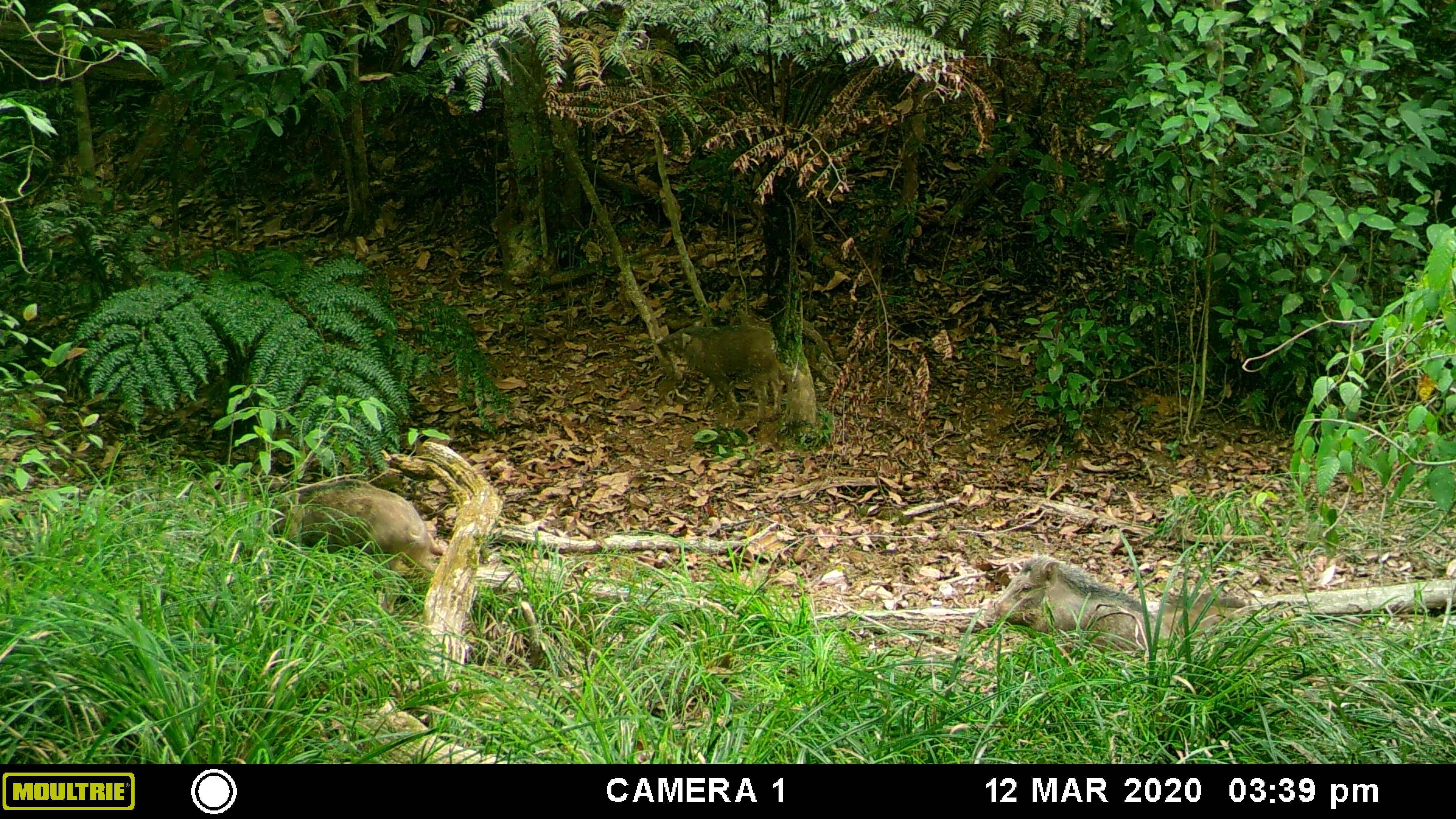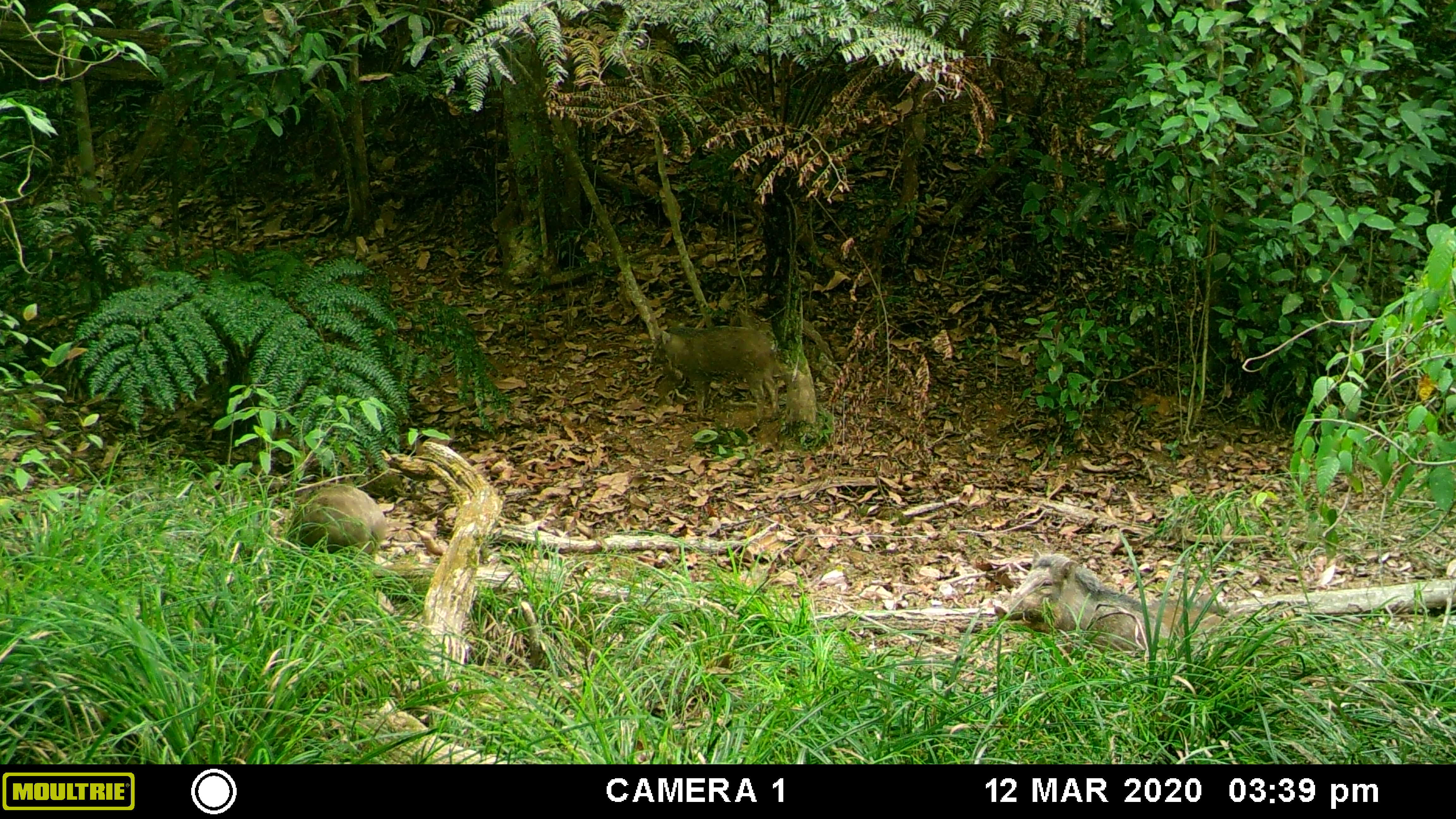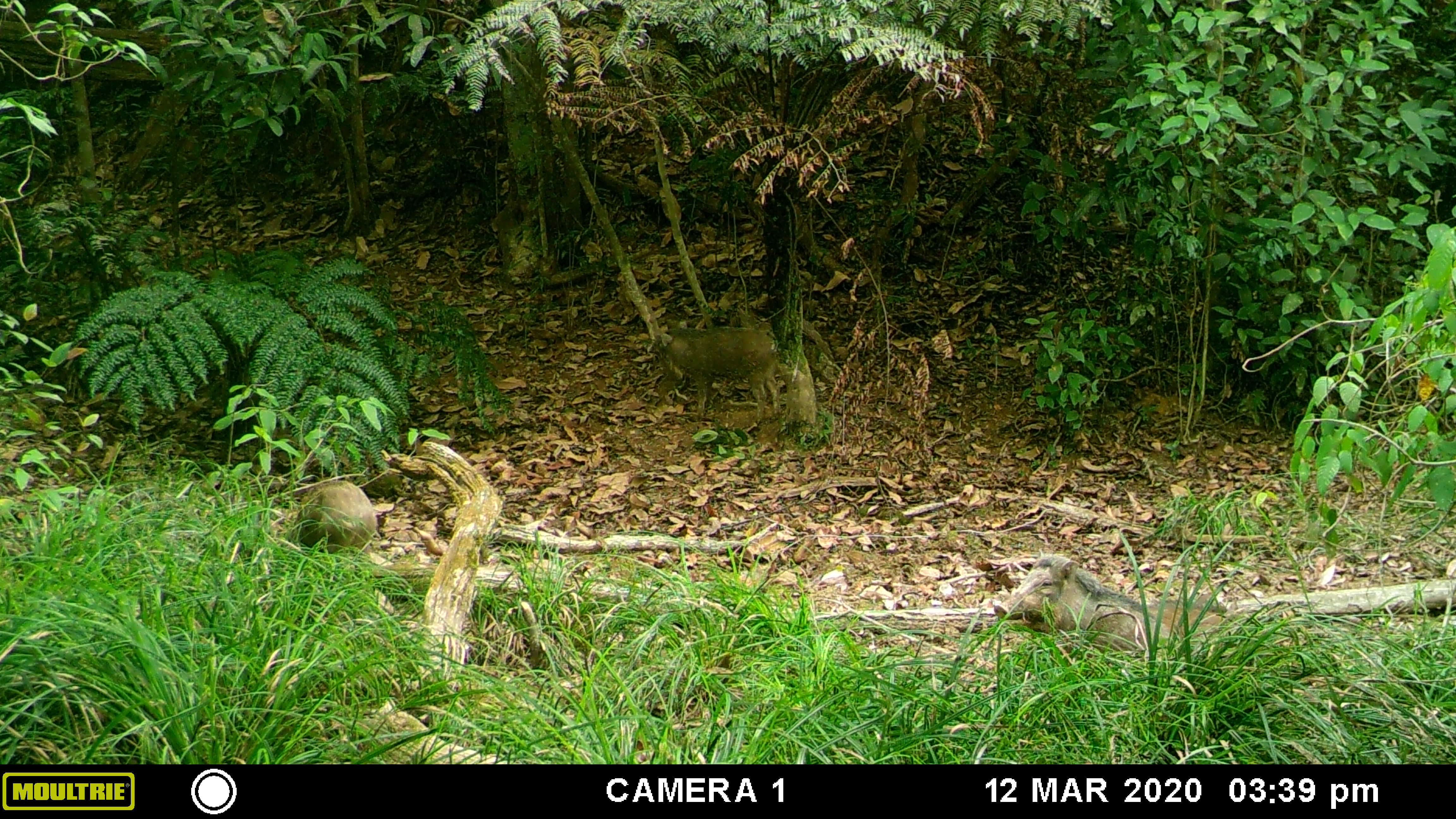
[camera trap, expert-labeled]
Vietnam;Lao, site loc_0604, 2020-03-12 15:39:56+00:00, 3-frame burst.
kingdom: Animalia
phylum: Chordata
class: Mammalia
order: Artiodactyla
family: Suidae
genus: Sus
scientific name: Sus scrofa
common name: eurasian wild pig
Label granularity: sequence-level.